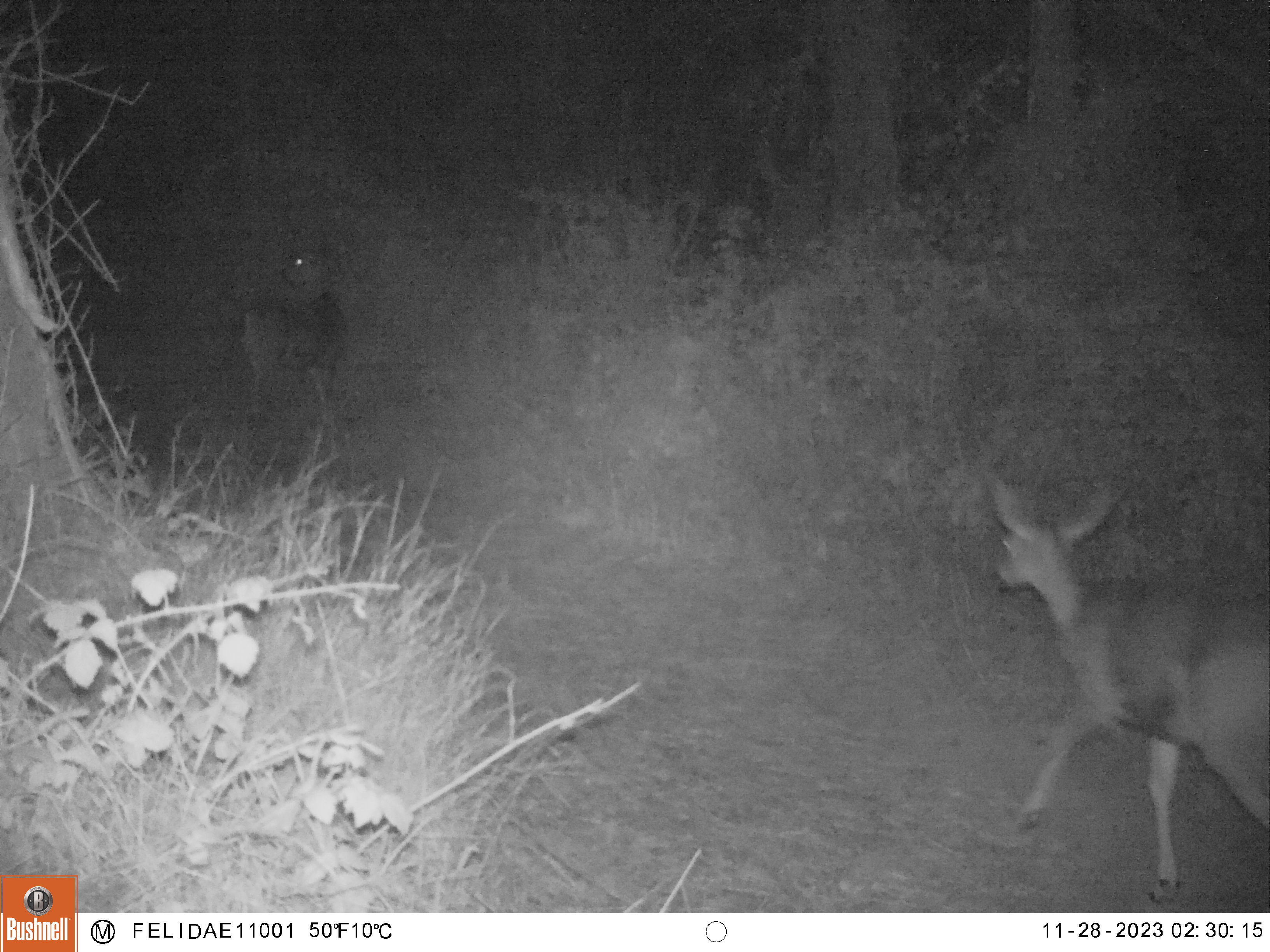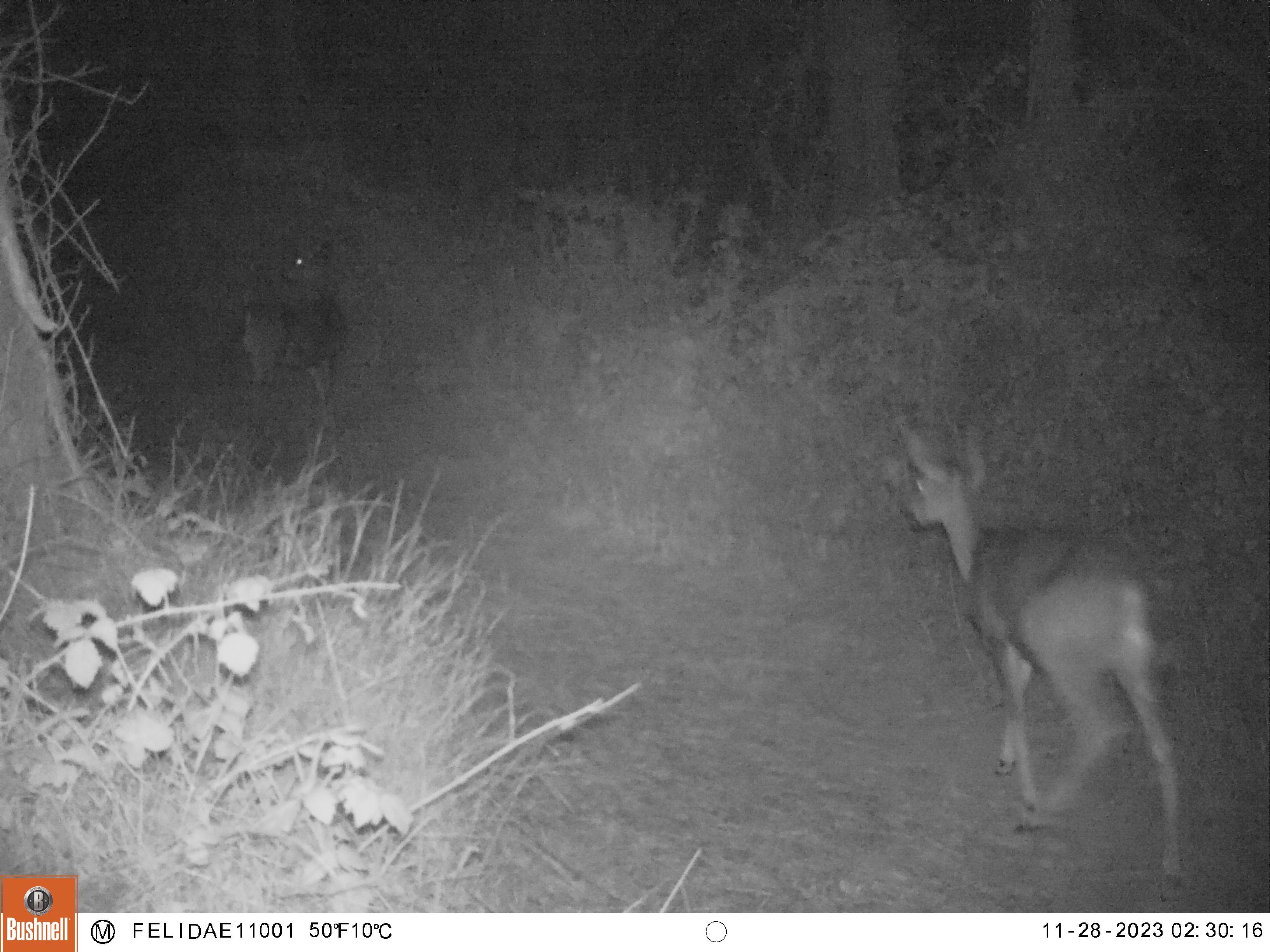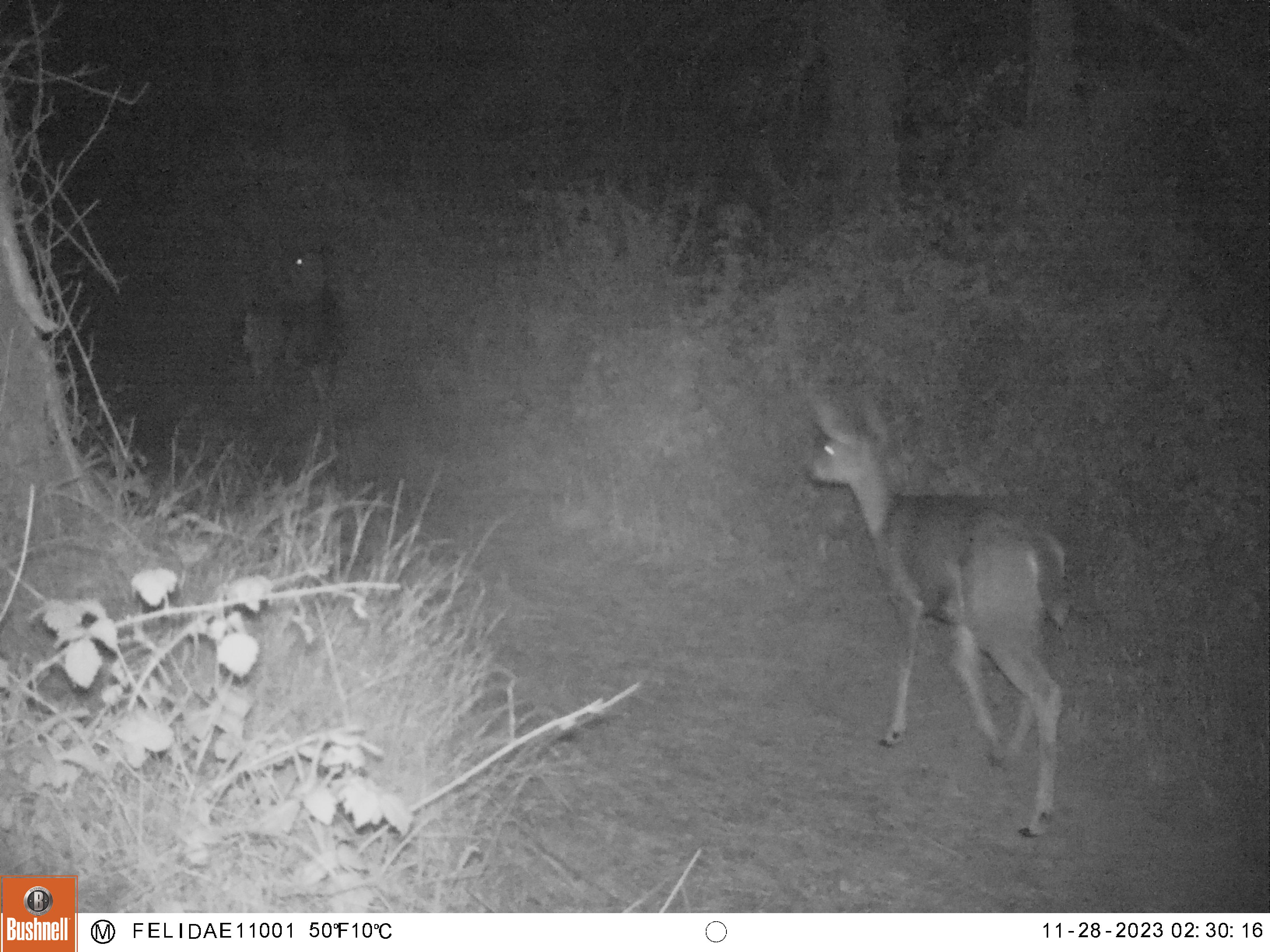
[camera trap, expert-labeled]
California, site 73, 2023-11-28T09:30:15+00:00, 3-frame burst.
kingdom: Animalia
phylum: Chordata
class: Mammalia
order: Artiodactyla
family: Cervidae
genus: Odocoileus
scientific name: Odocoileus hemionus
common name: mule deer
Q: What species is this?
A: Mule deer (Odocoileus hemionus).